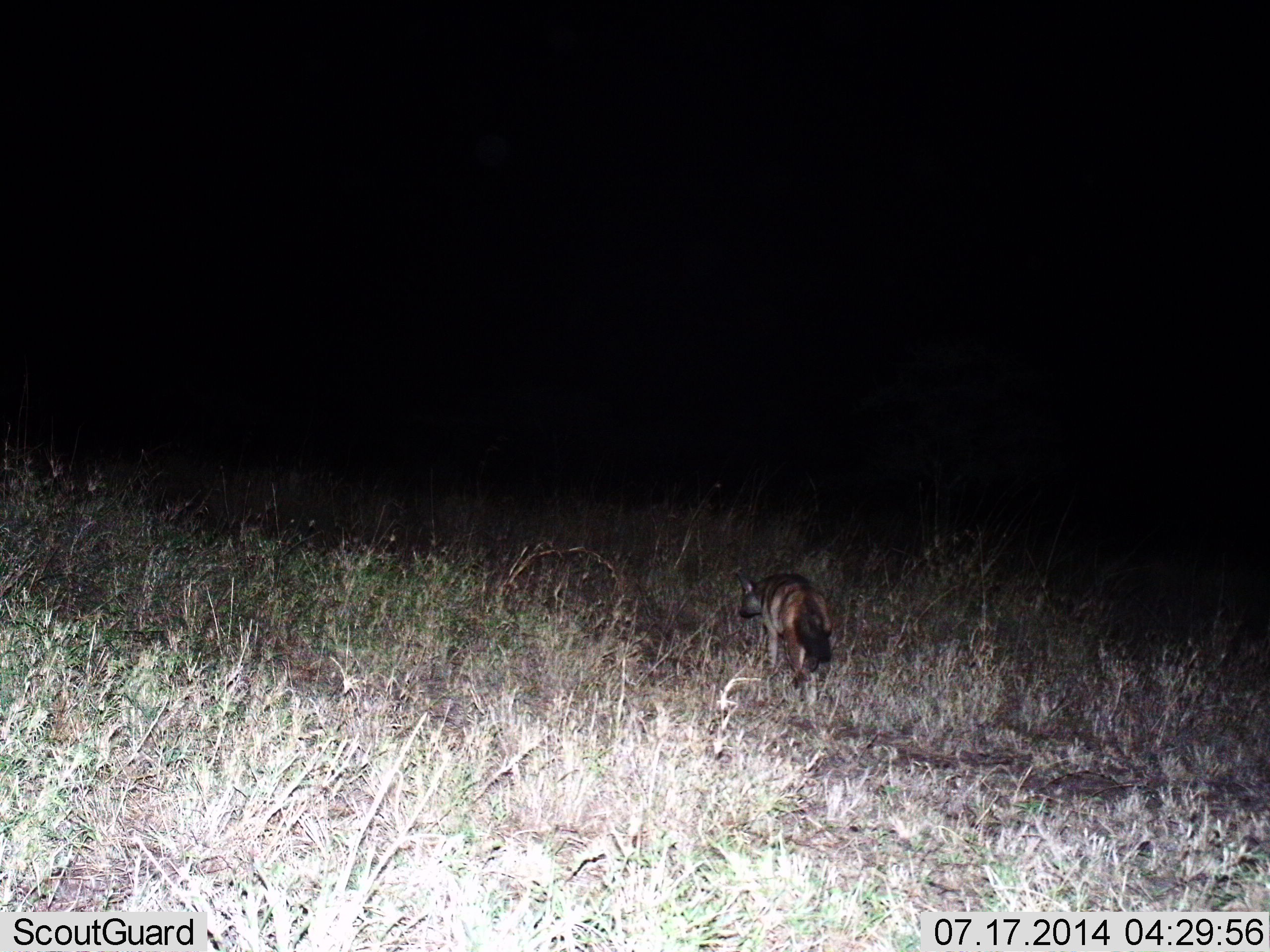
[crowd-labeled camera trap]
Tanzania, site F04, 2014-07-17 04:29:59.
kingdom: Animalia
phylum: Chordata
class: Mammalia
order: Carnivora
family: Hyaenidae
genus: Proteles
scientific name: Proteles cristatus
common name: aardwolf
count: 1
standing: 0%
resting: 0%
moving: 100%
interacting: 0%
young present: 0%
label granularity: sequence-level